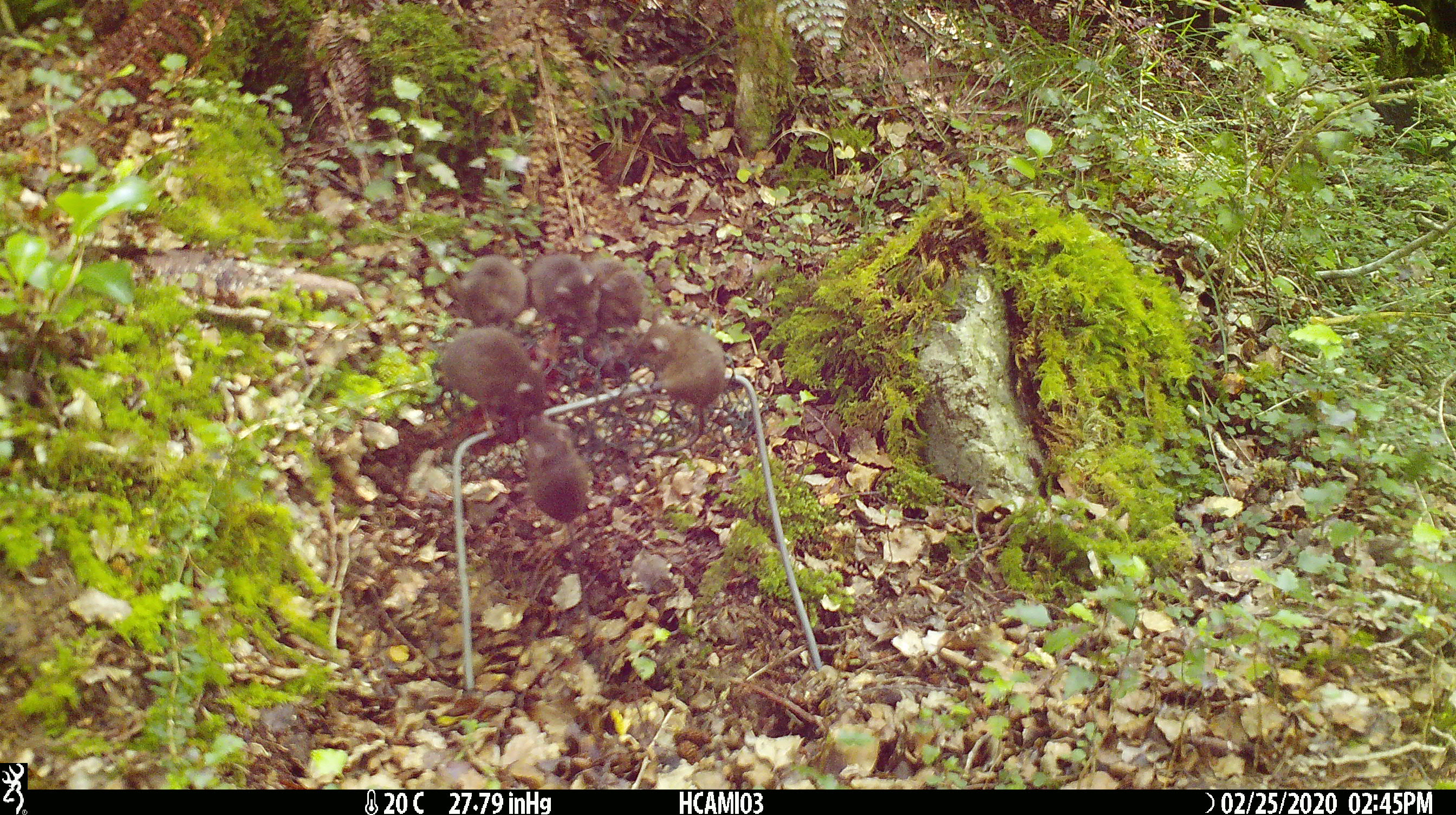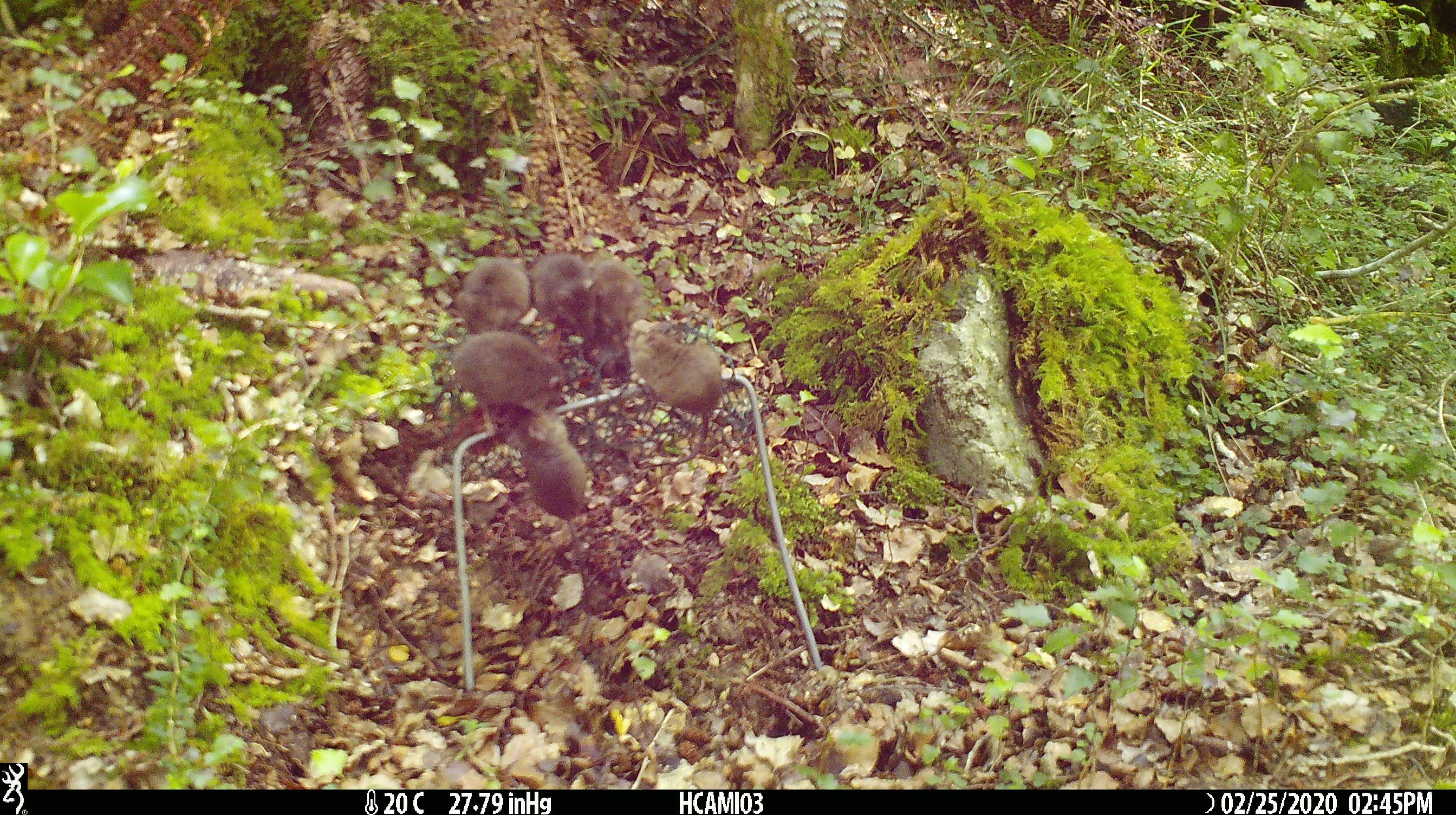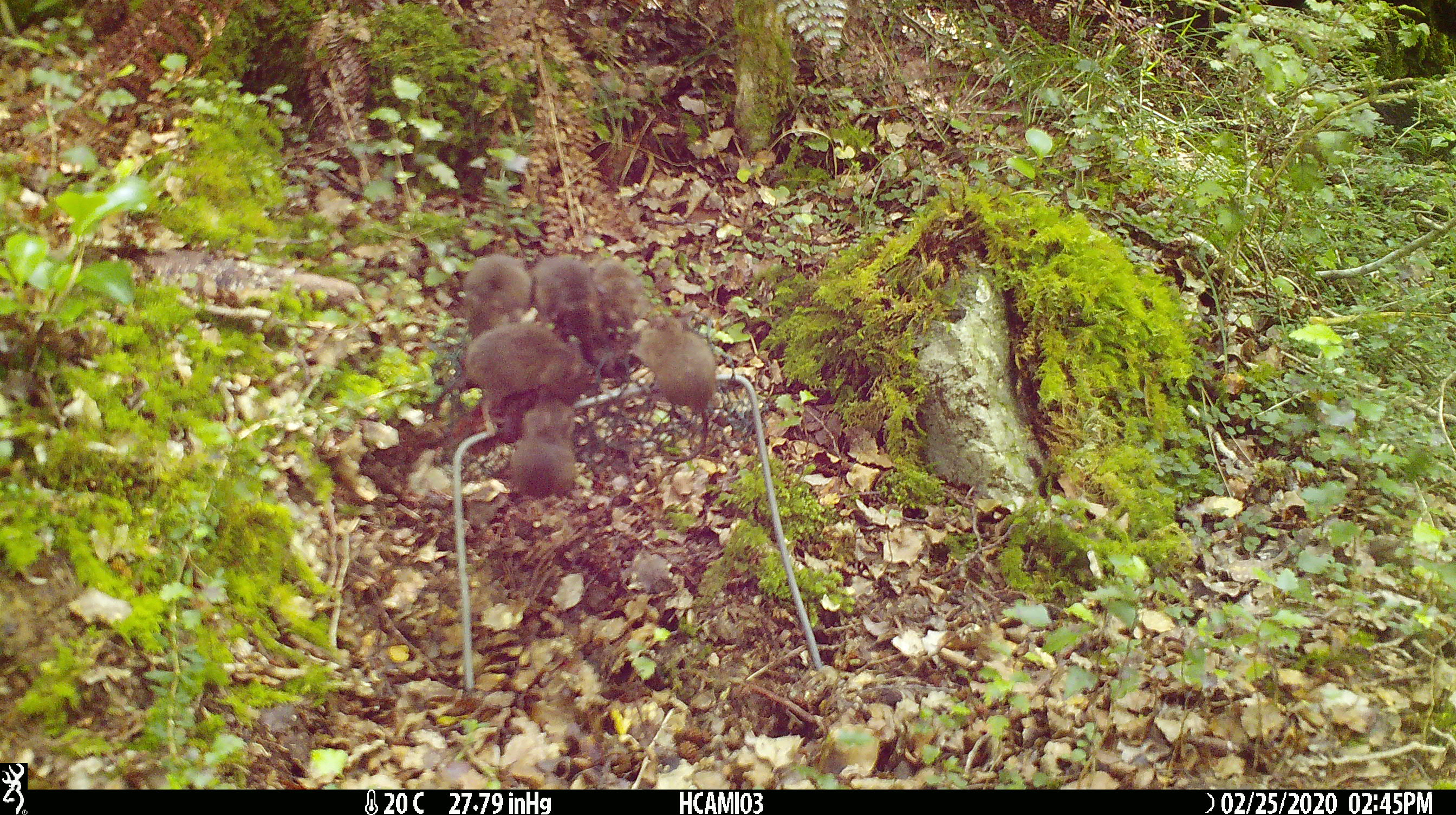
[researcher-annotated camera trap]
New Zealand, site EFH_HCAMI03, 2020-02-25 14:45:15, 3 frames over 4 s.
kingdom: Animalia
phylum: Chordata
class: Mammalia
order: Rodentia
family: Muridae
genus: Mus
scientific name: Mus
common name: mouse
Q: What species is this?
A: Mouse (Mus).